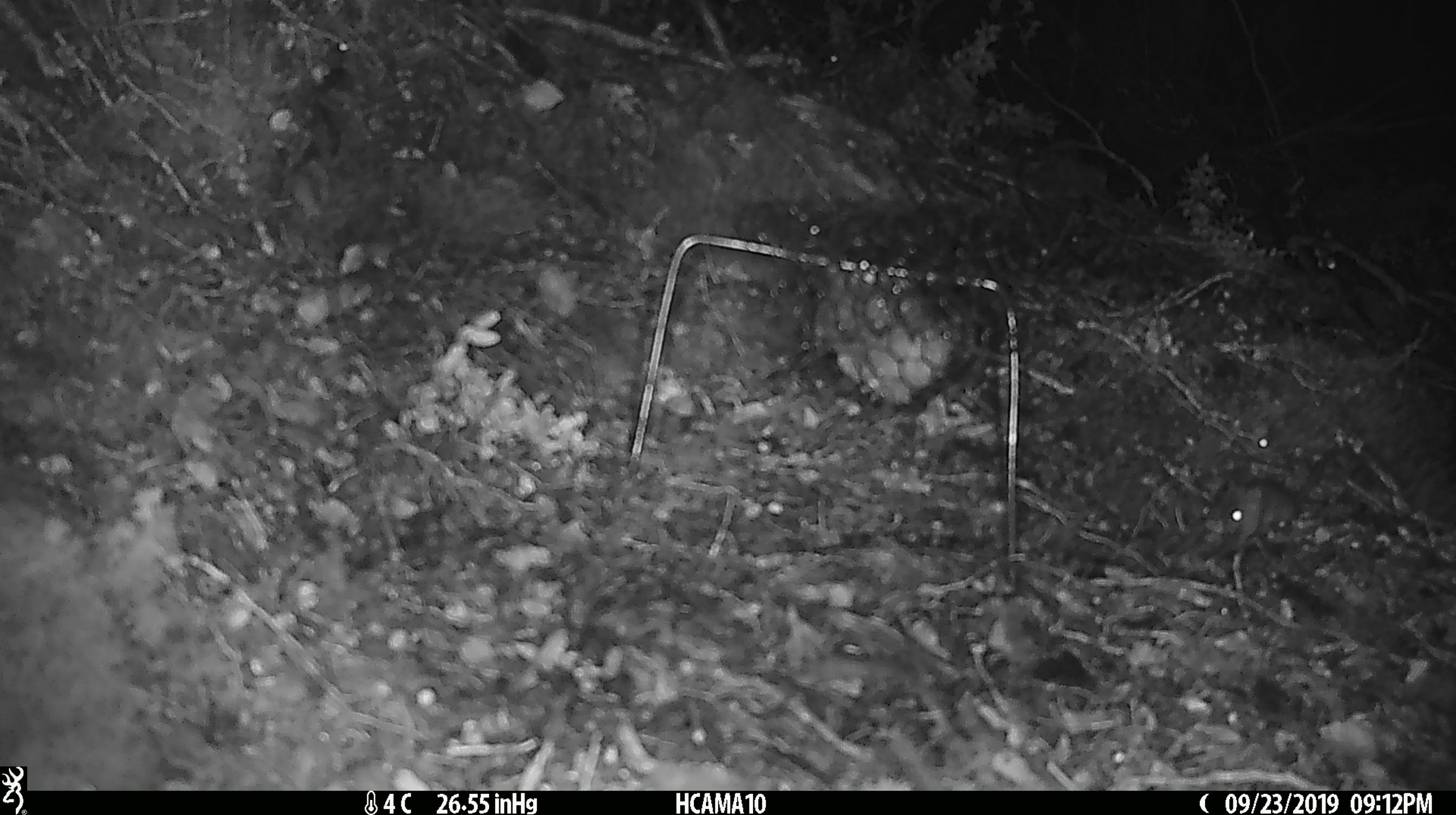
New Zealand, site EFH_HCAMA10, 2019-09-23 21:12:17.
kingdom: Animalia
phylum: Chordata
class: Mammalia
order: Rodentia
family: Muridae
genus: Mus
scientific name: Mus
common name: mouse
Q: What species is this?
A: Mouse (Mus).